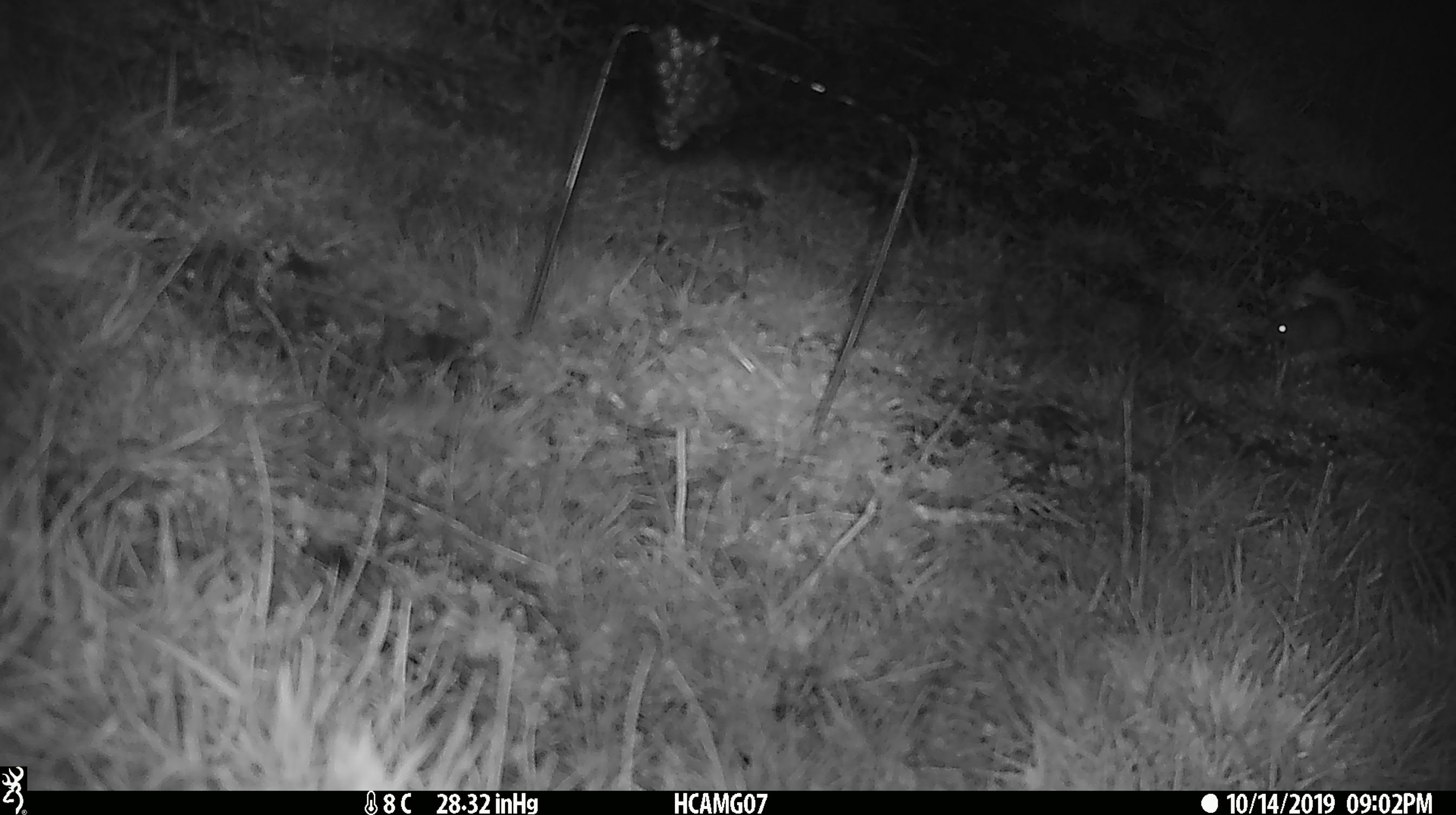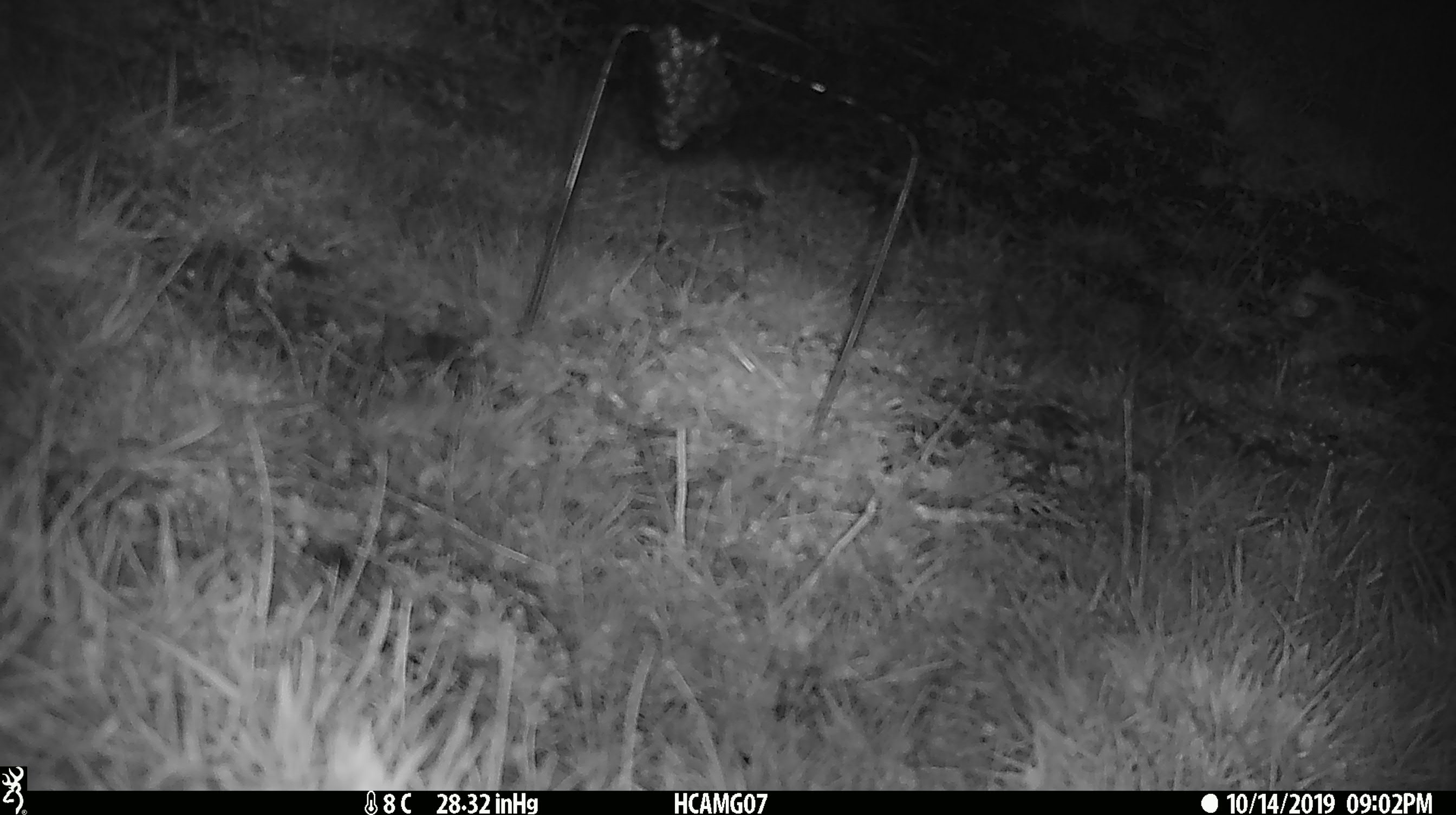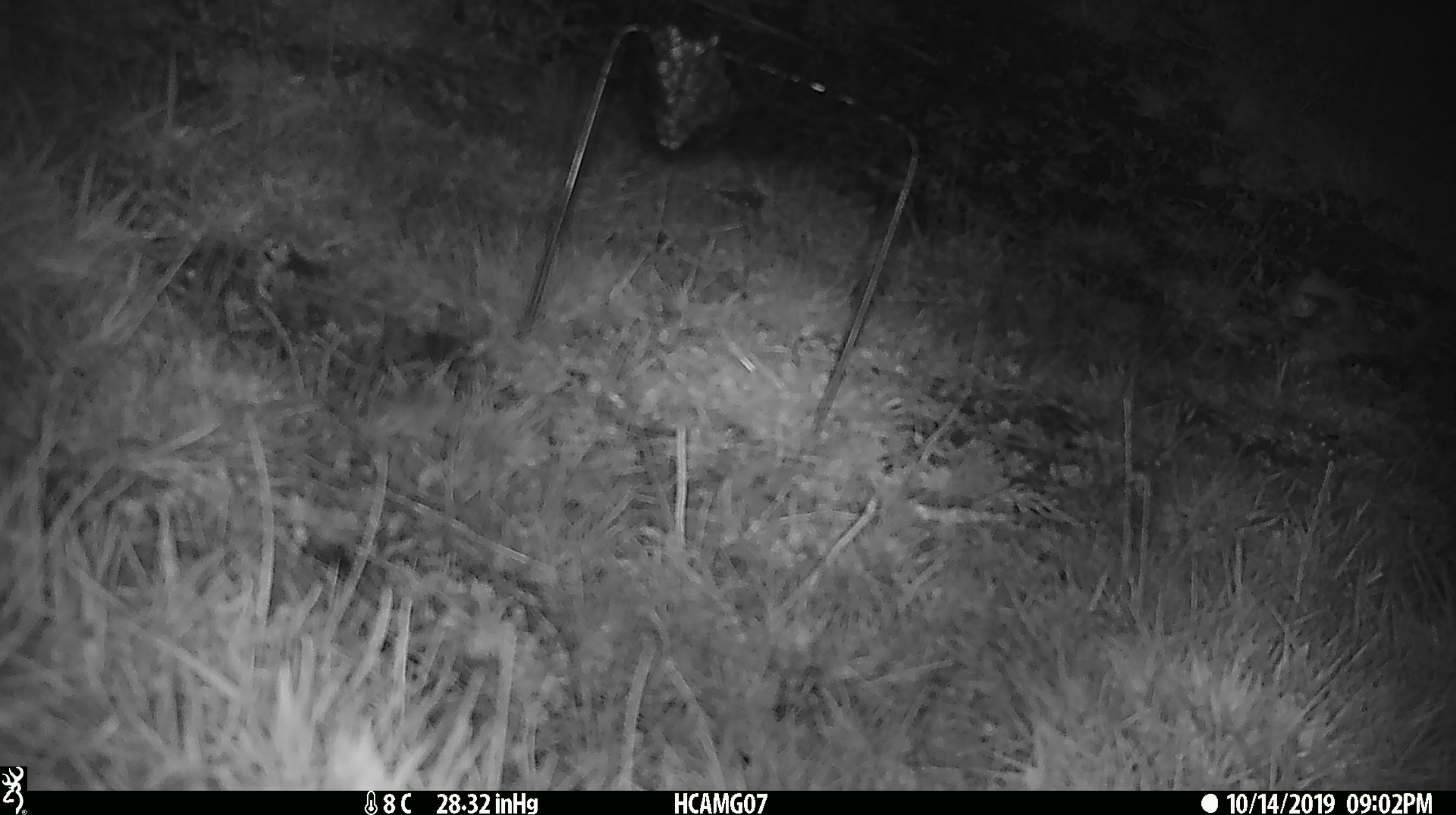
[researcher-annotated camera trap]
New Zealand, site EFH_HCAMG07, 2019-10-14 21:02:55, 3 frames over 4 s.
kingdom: Animalia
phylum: Chordata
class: Mammalia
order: Rodentia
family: Muridae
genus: Mus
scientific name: Mus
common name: mouse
Mouse (Mus).